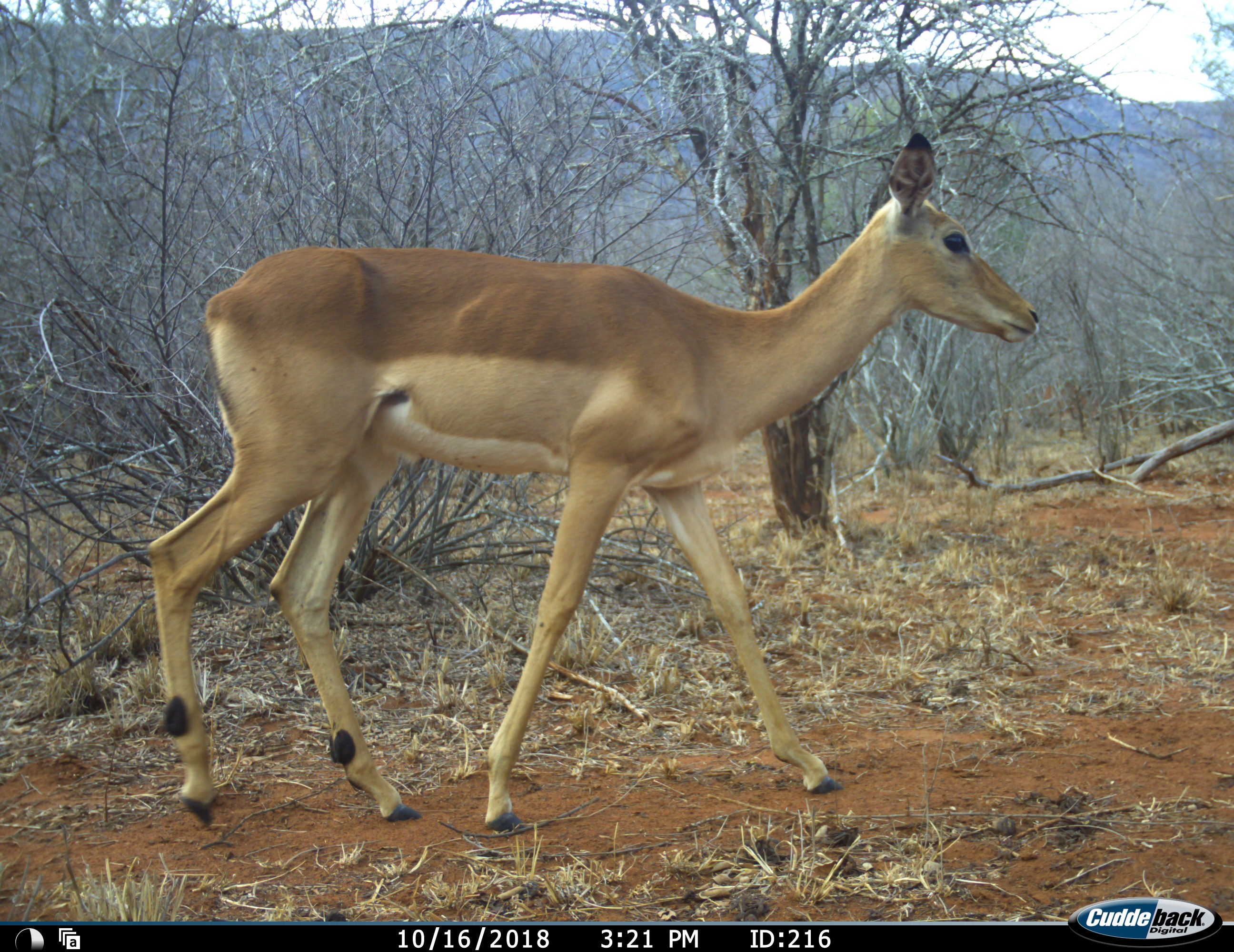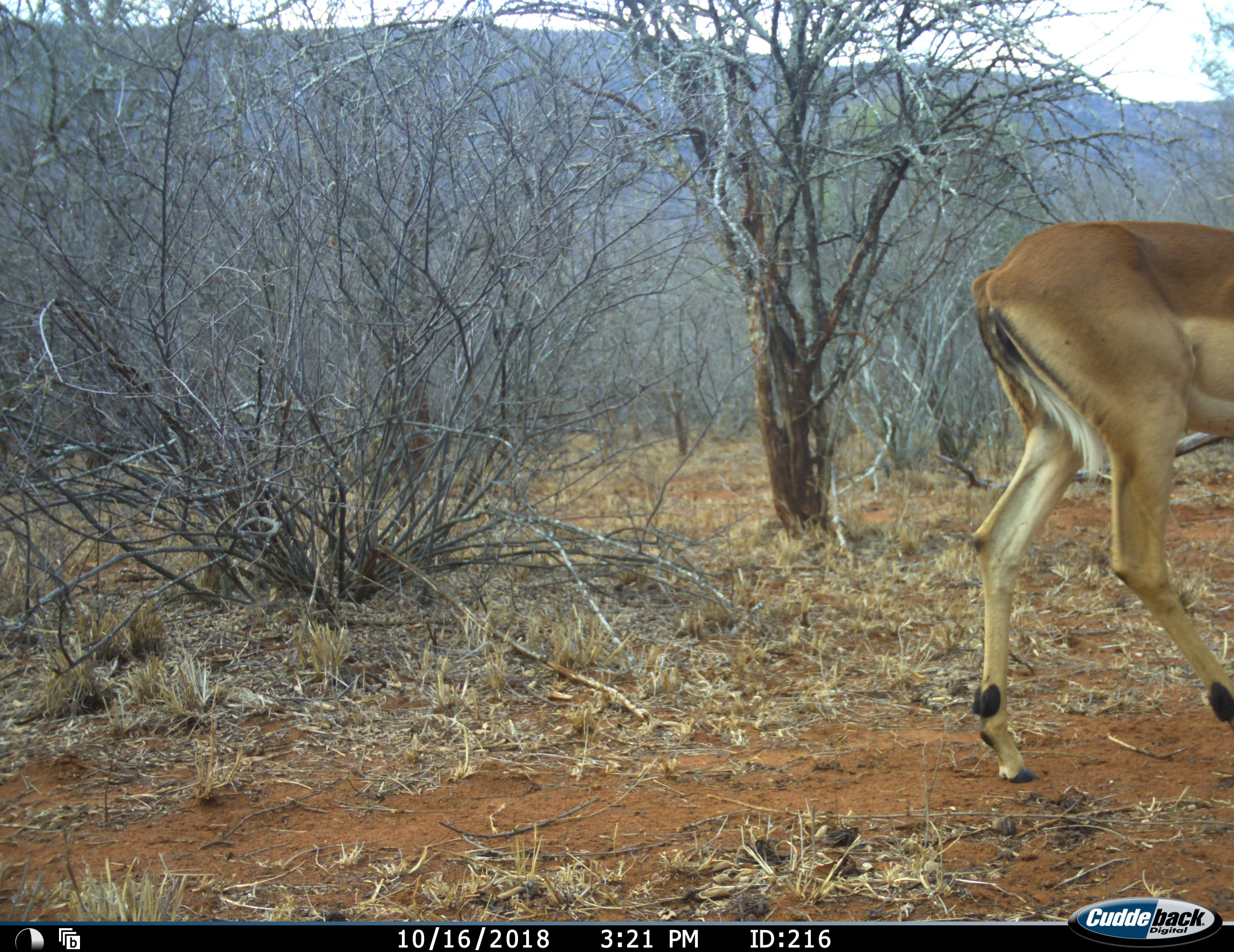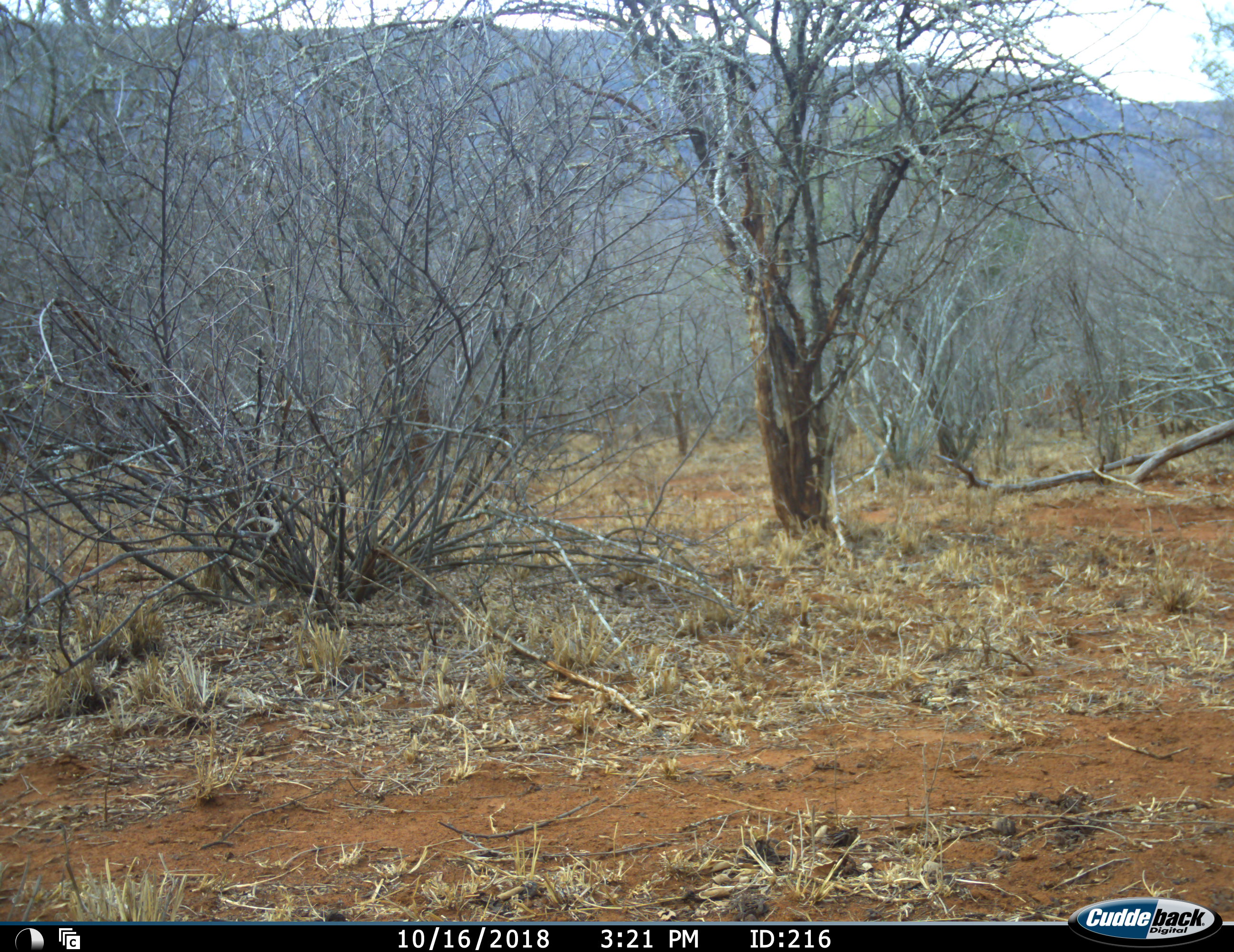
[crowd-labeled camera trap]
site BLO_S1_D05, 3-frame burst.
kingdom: Animalia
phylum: Chordata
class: Mammalia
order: Artiodactyla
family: Bovidae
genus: Aepyceros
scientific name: Aepyceros melampus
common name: impala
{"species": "impala (Aepyceros melampus)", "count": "1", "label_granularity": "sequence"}